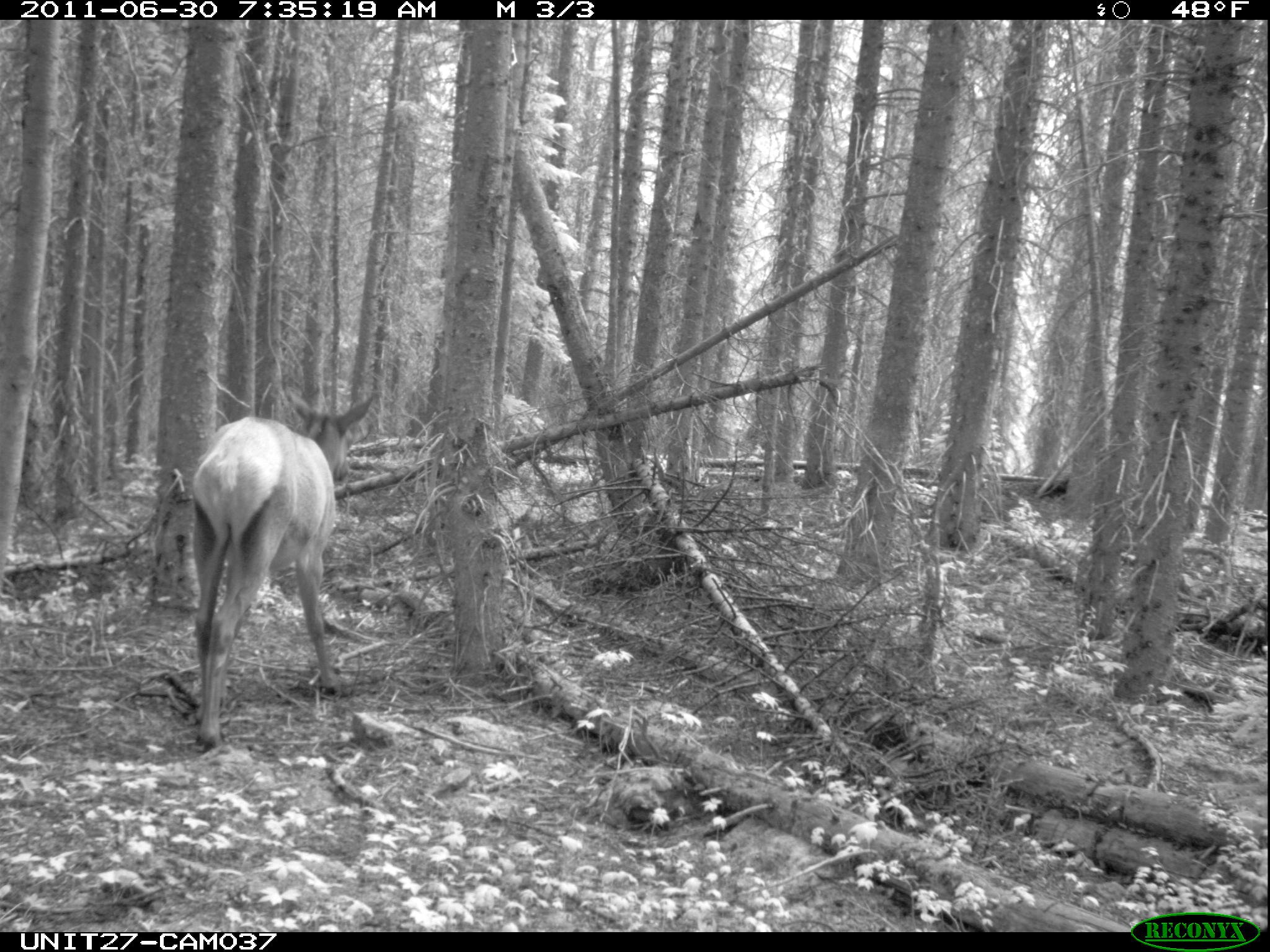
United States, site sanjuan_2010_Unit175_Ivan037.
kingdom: Animalia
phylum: Chordata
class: Mammalia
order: Artiodactyla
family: Cervidae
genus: Cervus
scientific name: Cervus elaphus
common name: red deer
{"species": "Cervus elaphus (red deer)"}